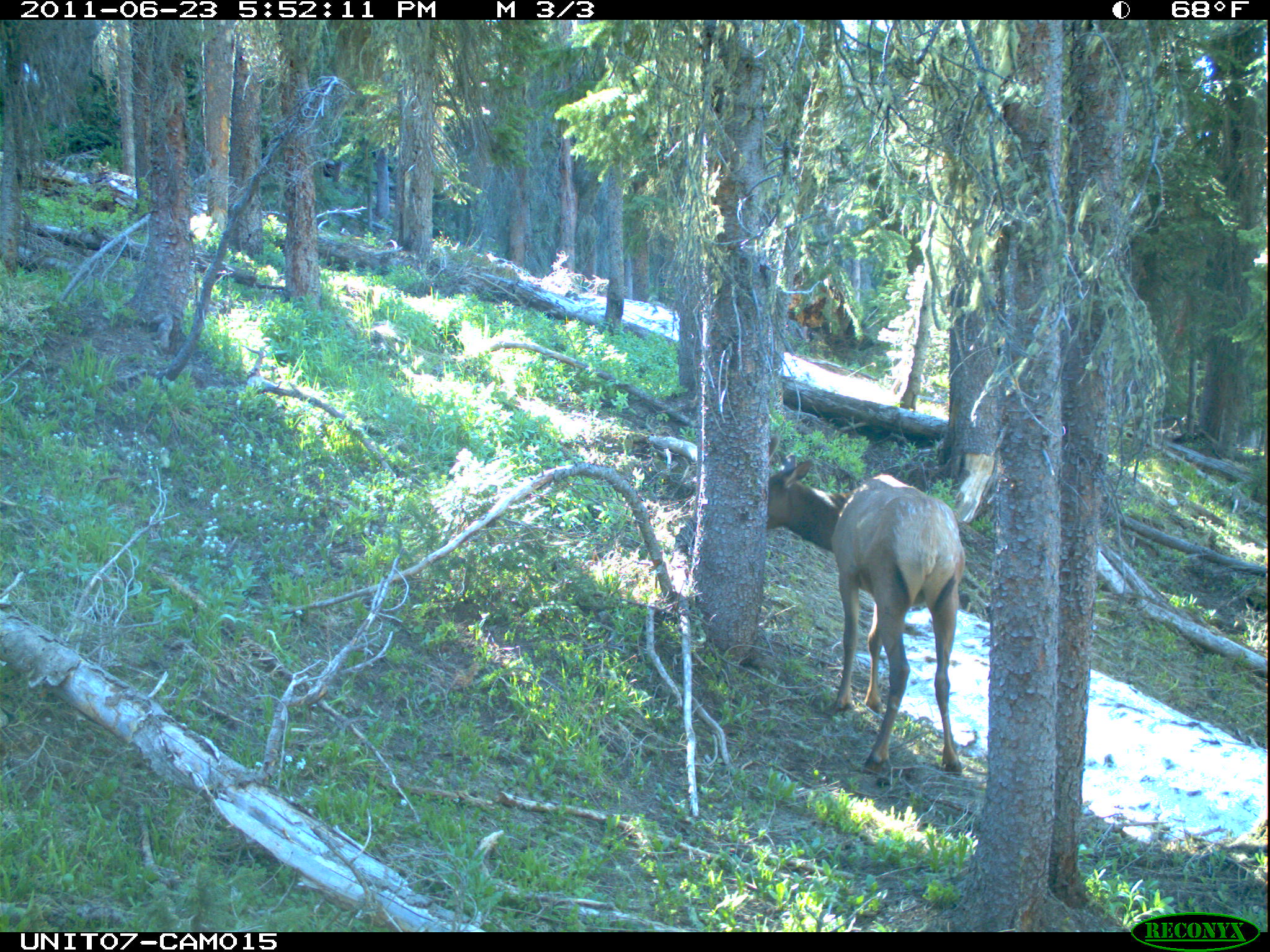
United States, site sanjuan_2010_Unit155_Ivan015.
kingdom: Animalia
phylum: Chordata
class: Mammalia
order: Artiodactyla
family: Cervidae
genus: Cervus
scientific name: Cervus elaphus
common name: red deer